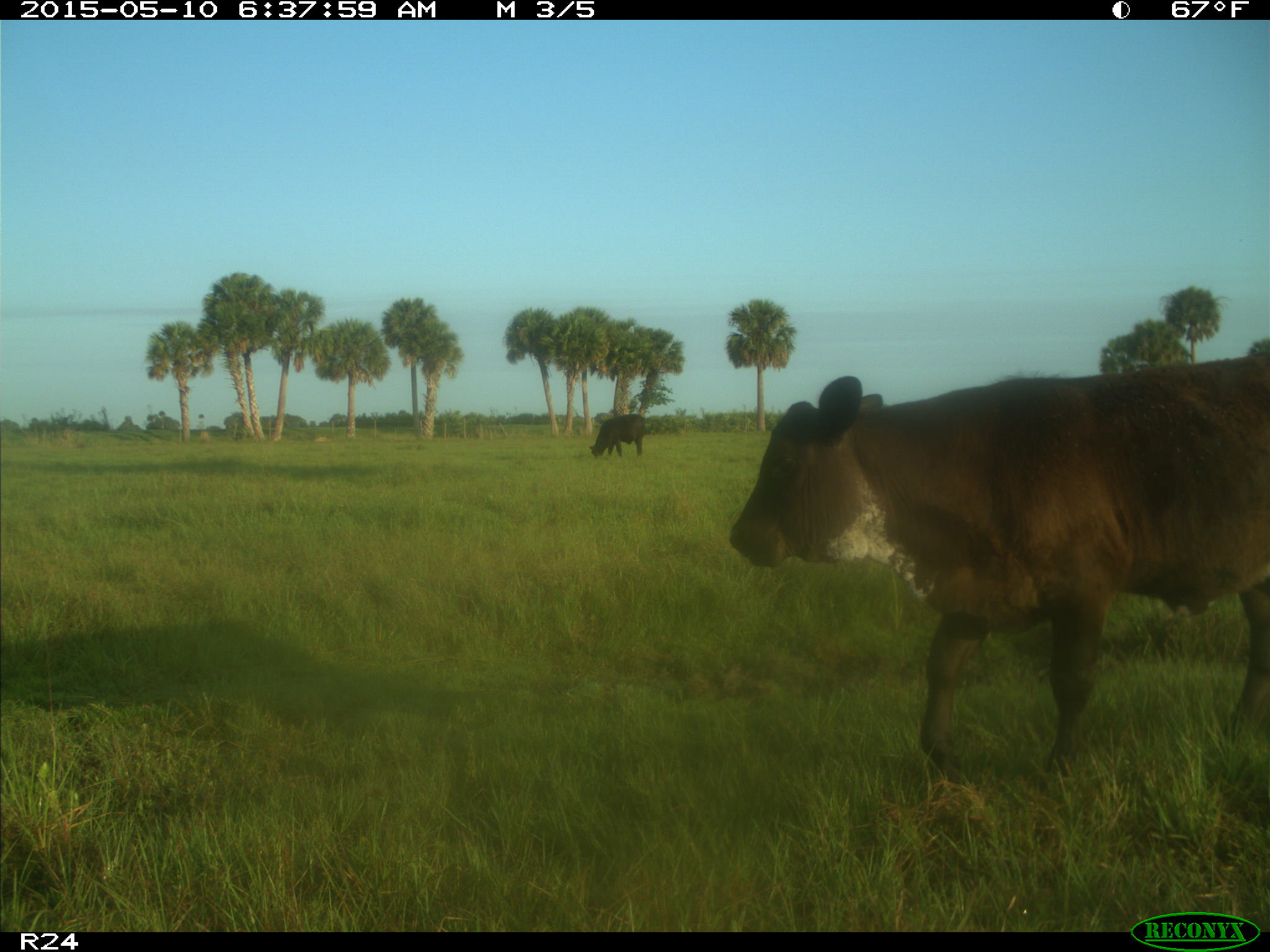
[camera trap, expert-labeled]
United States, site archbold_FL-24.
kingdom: Animalia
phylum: Chordata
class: Mammalia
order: Artiodactyla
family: Bovidae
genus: Bos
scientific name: Bos taurus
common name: domestic cow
Bos taurus (domestic cow).